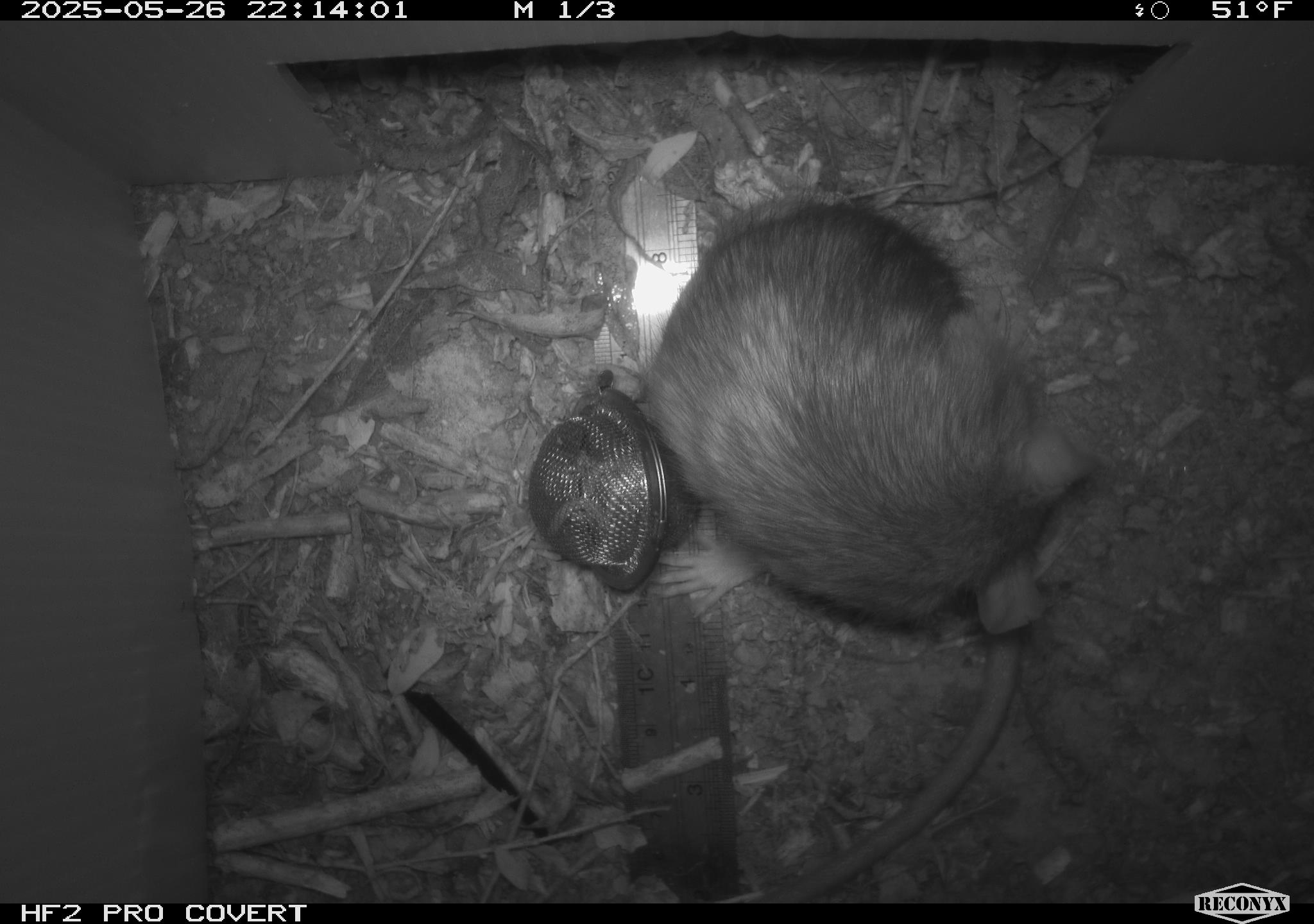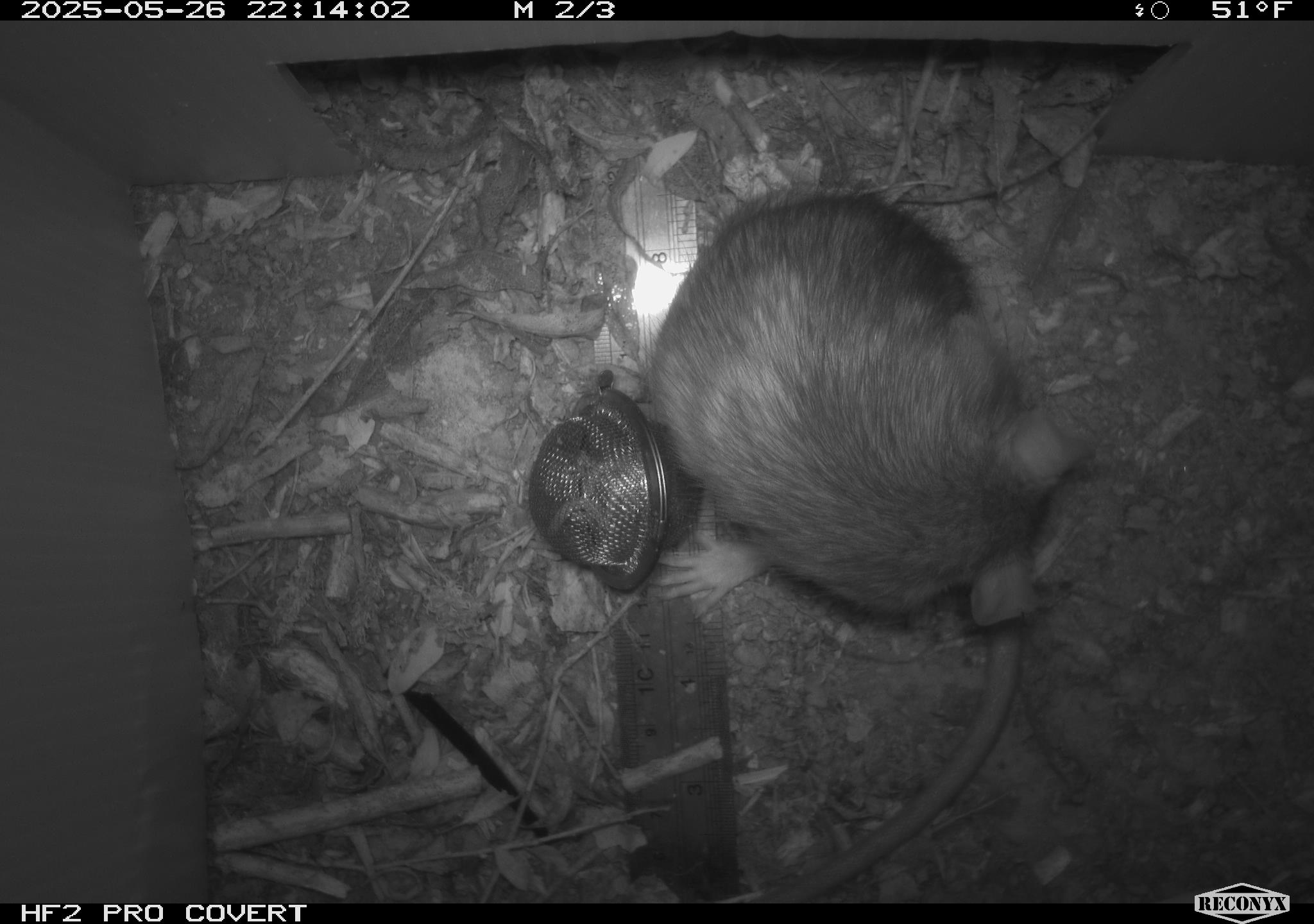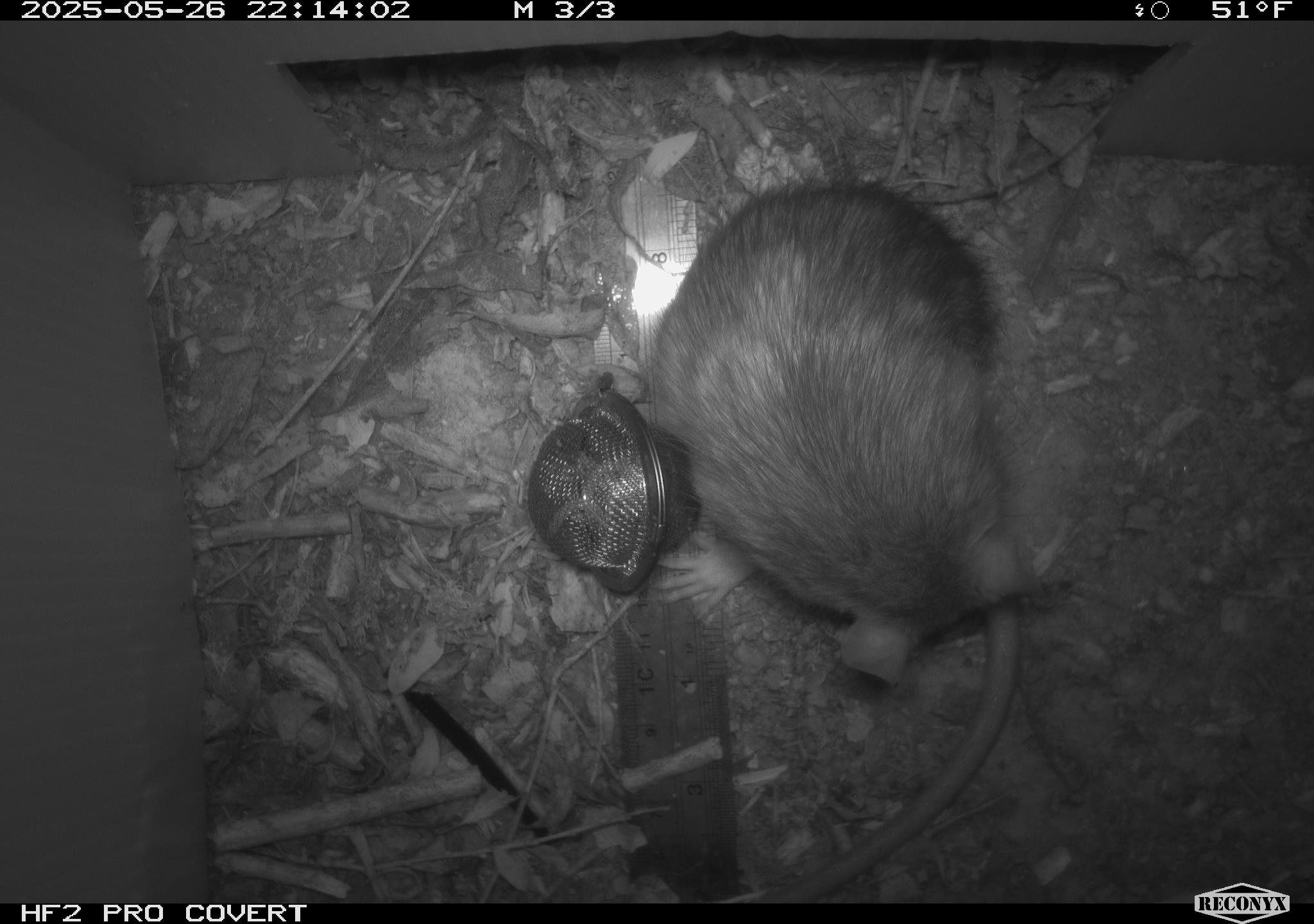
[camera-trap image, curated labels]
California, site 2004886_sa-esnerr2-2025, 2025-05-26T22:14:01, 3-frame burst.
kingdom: Animalia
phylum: Chordata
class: Mammalia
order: Rodentia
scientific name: Rodentia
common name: rodent